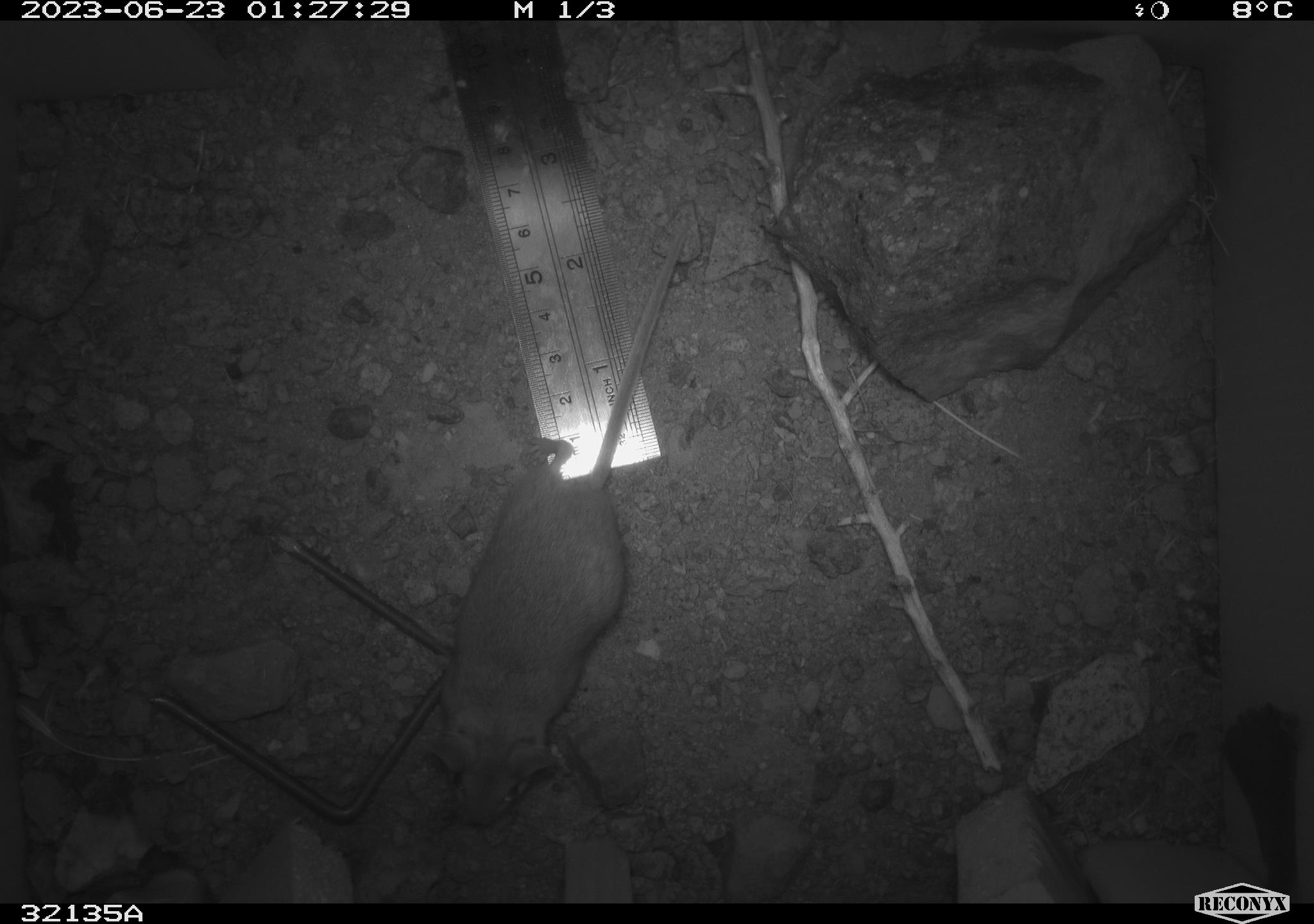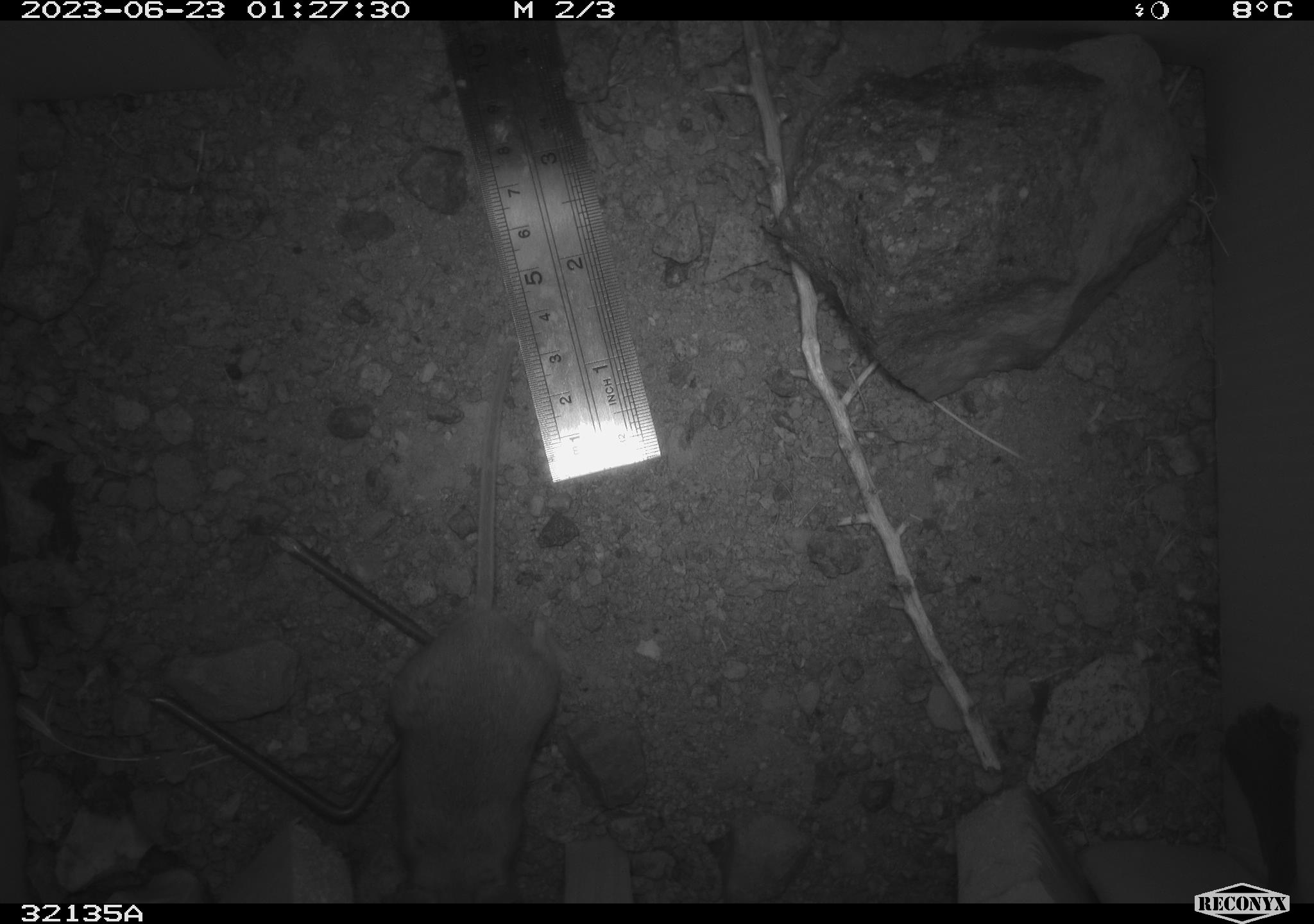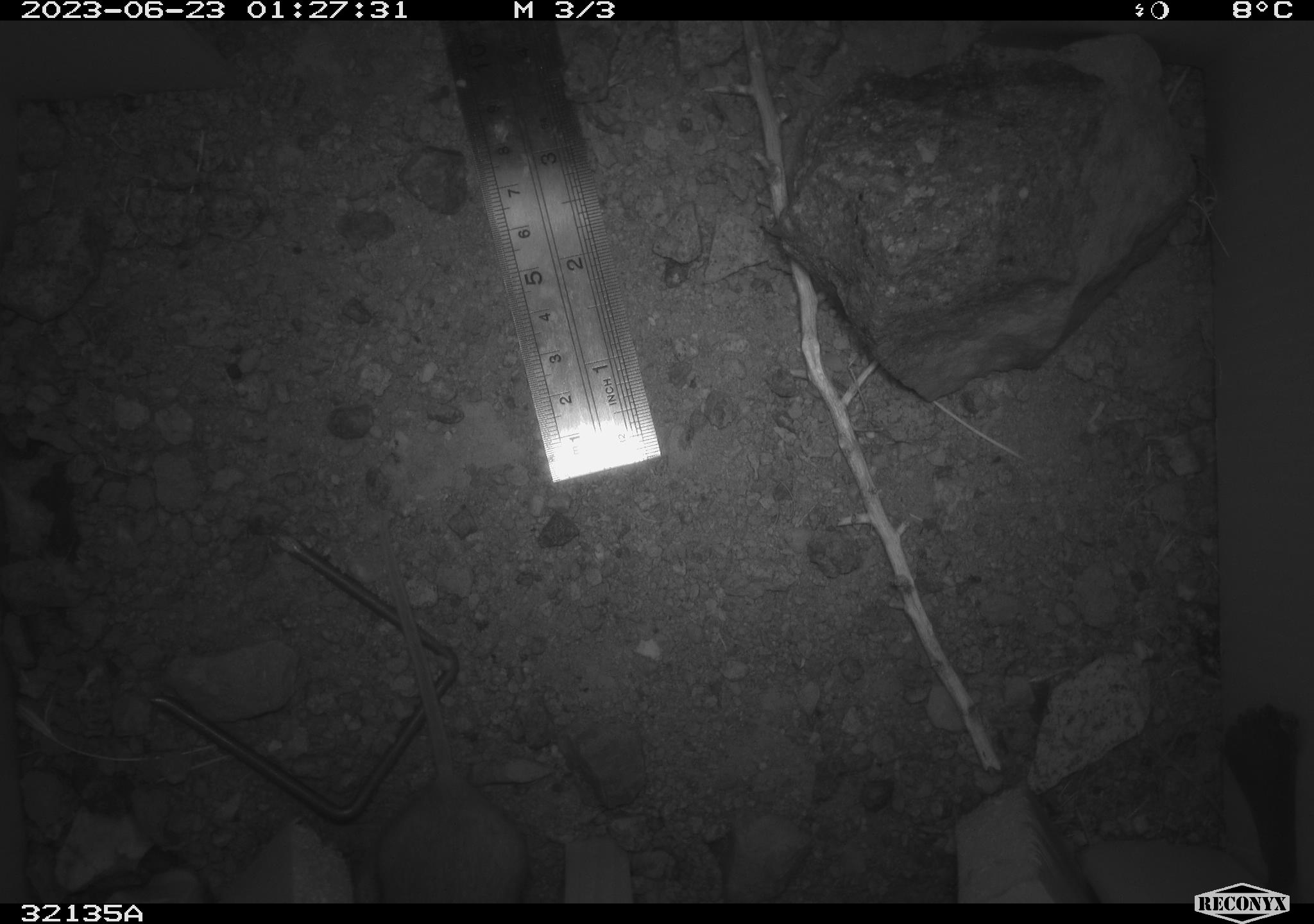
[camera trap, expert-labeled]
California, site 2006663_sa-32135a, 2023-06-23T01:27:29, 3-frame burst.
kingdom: Animalia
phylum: Chordata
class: Mammalia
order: Rodentia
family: Heteromyidae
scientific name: Heteromyidae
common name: kangaroo rats and pocket mice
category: heteromyidae family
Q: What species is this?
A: Heteromyidae family (kangaroo rats and pocket mice) (Heteromyidae).